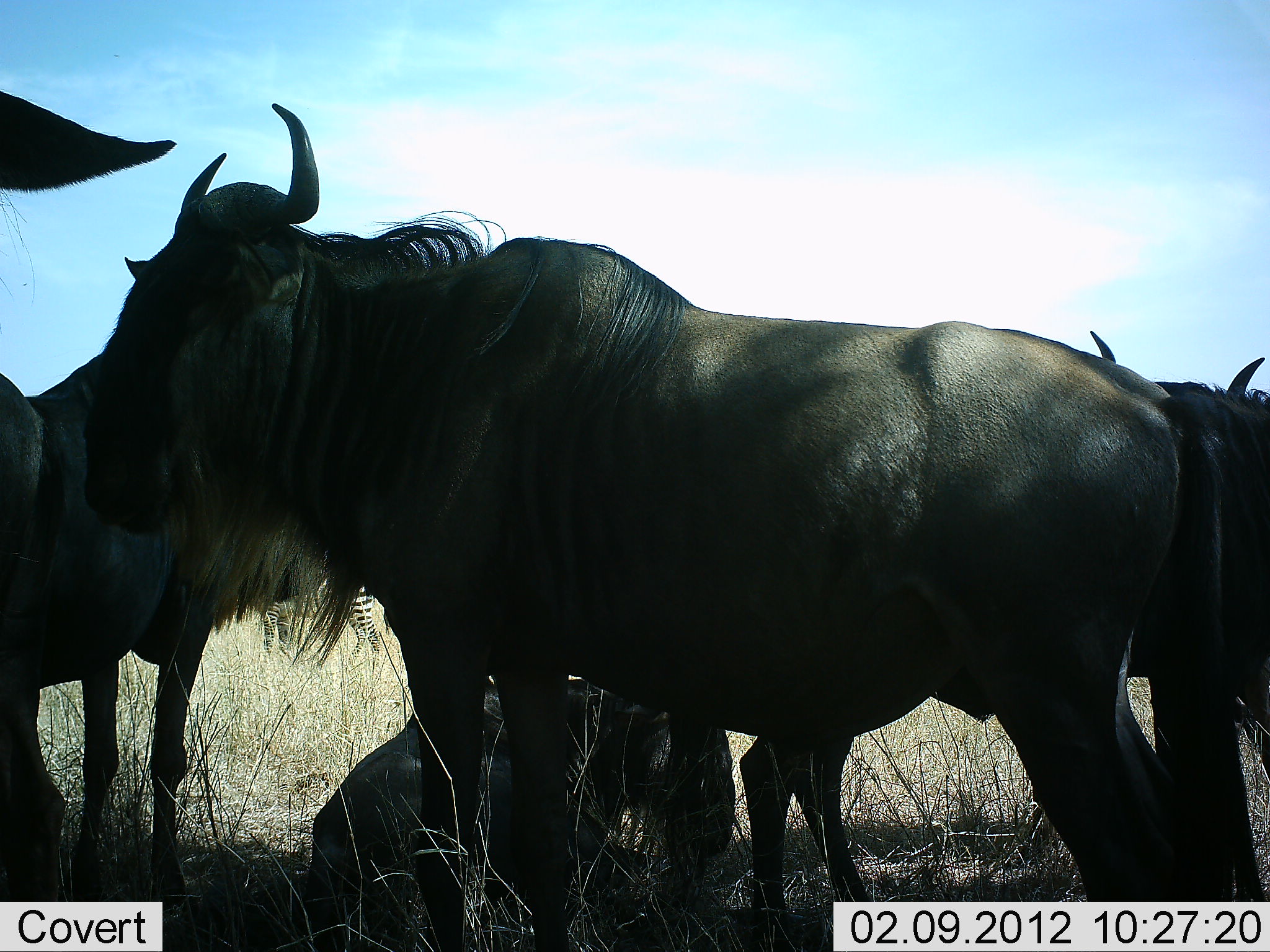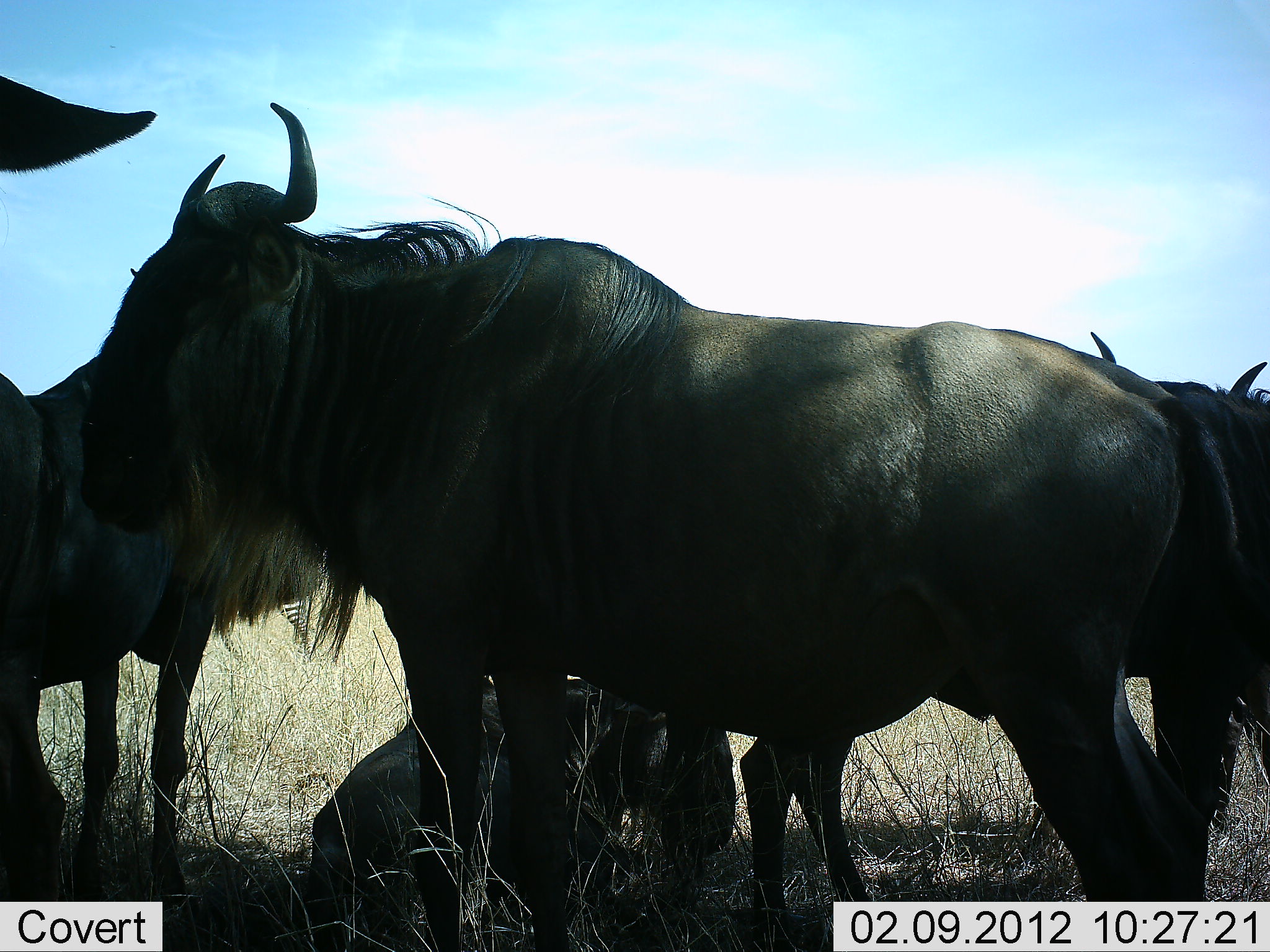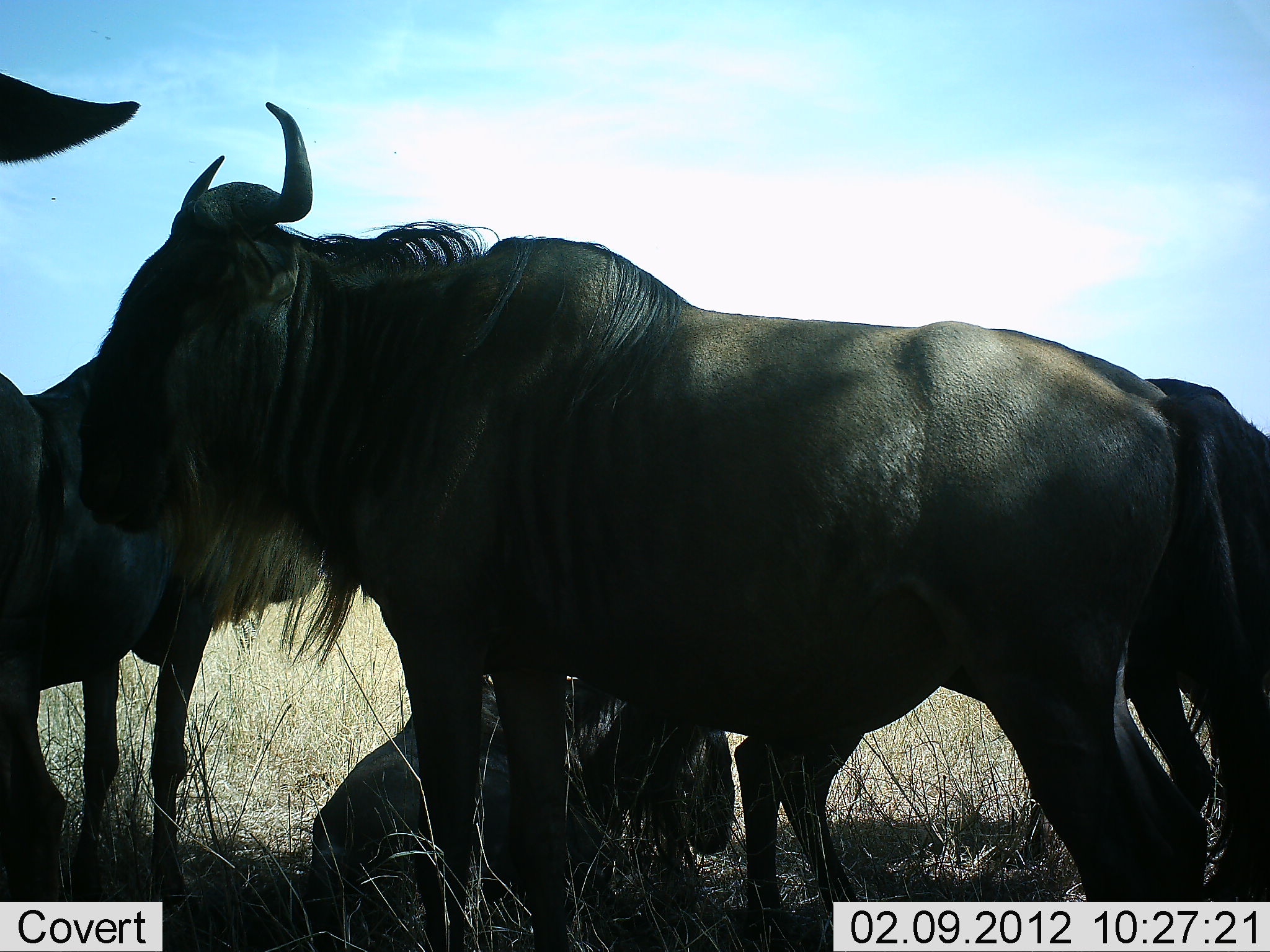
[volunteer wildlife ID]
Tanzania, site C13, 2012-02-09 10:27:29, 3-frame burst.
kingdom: Animalia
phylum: Chordata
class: Mammalia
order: Artiodactyla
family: Bovidae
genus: Connochaetes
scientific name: Connochaetes taurinus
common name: blue wildebeest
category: wildebeest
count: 5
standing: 90%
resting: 90%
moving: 0%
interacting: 5%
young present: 5%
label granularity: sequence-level